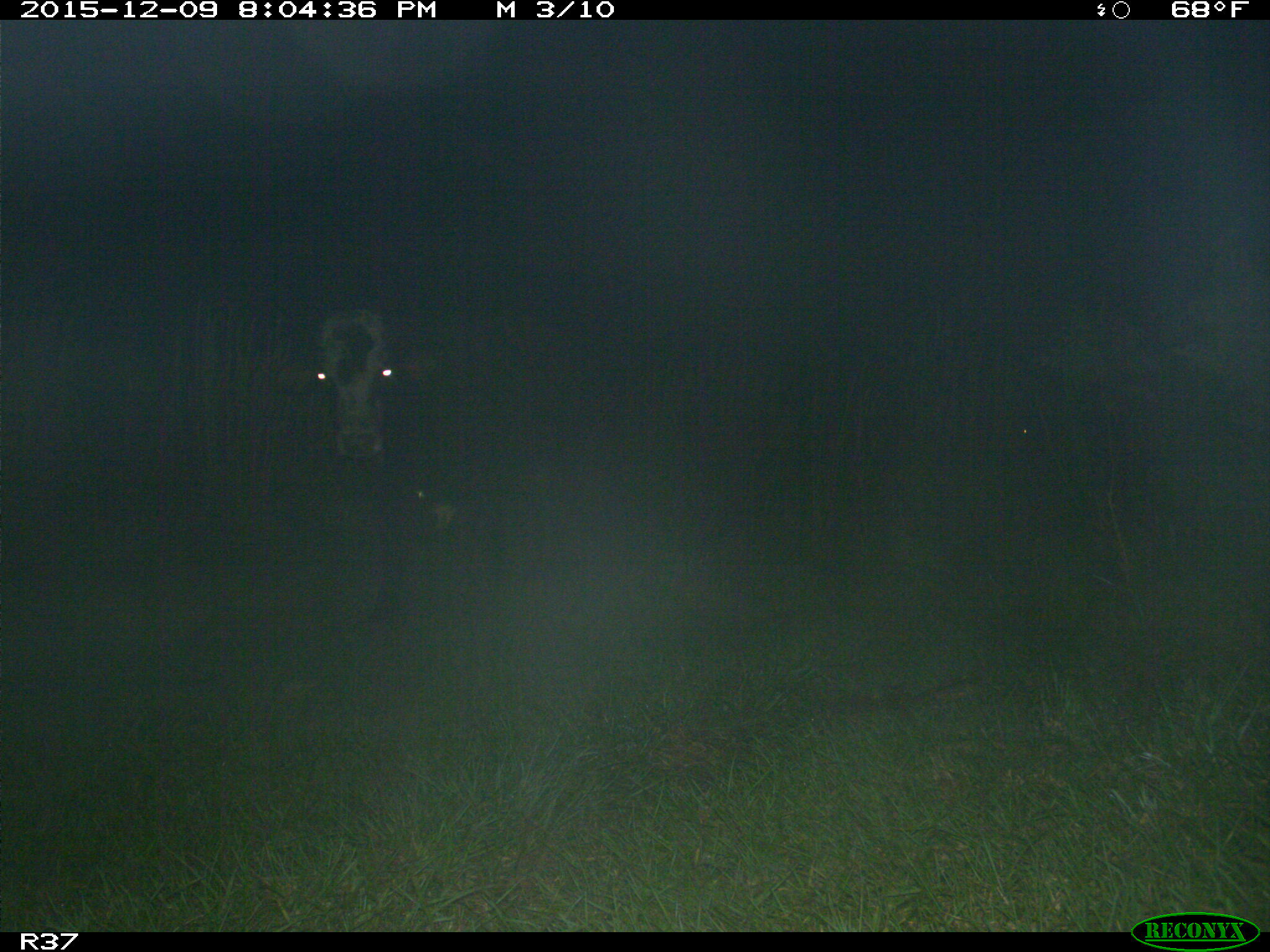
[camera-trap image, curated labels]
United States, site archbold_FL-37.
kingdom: Animalia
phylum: Chordata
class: Mammalia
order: Artiodactyla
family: Bovidae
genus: Bos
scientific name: Bos taurus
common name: domestic cow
Bos taurus (domestic cow).